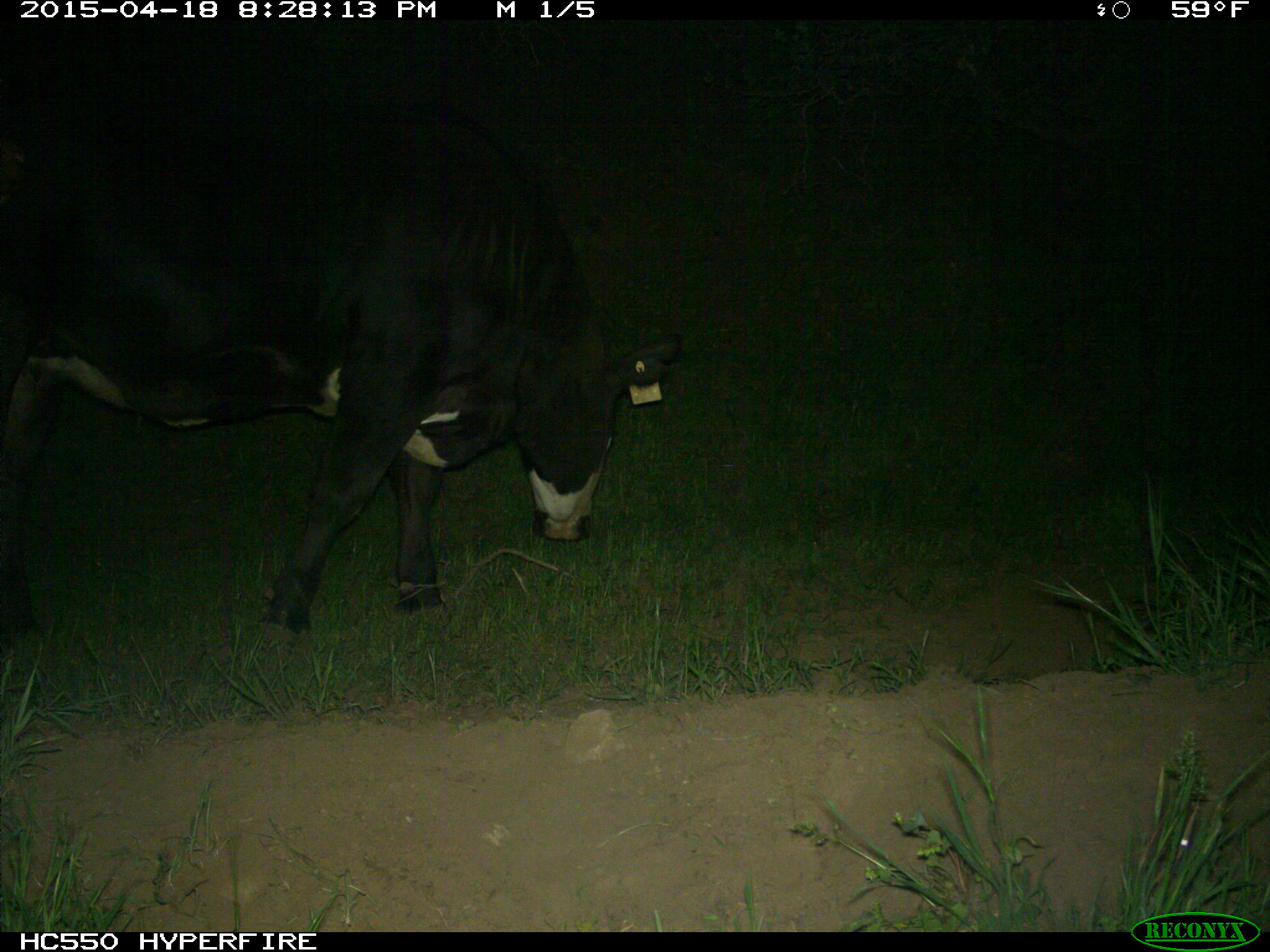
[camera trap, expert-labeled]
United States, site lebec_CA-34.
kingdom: Animalia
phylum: Chordata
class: Mammalia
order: Artiodactyla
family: Bovidae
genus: Bos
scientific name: Bos taurus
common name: domestic cow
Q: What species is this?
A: Bos taurus (domestic cow).